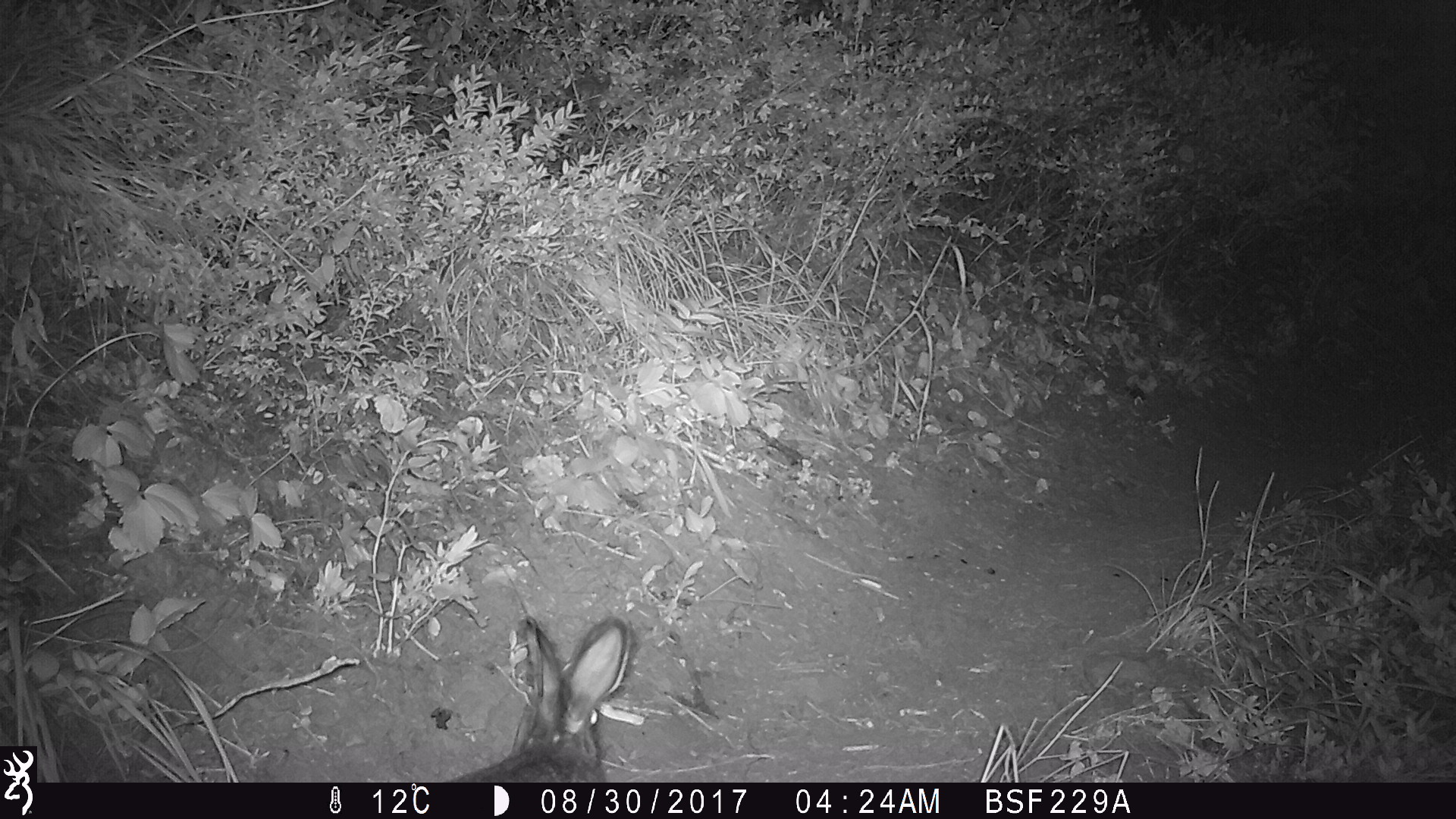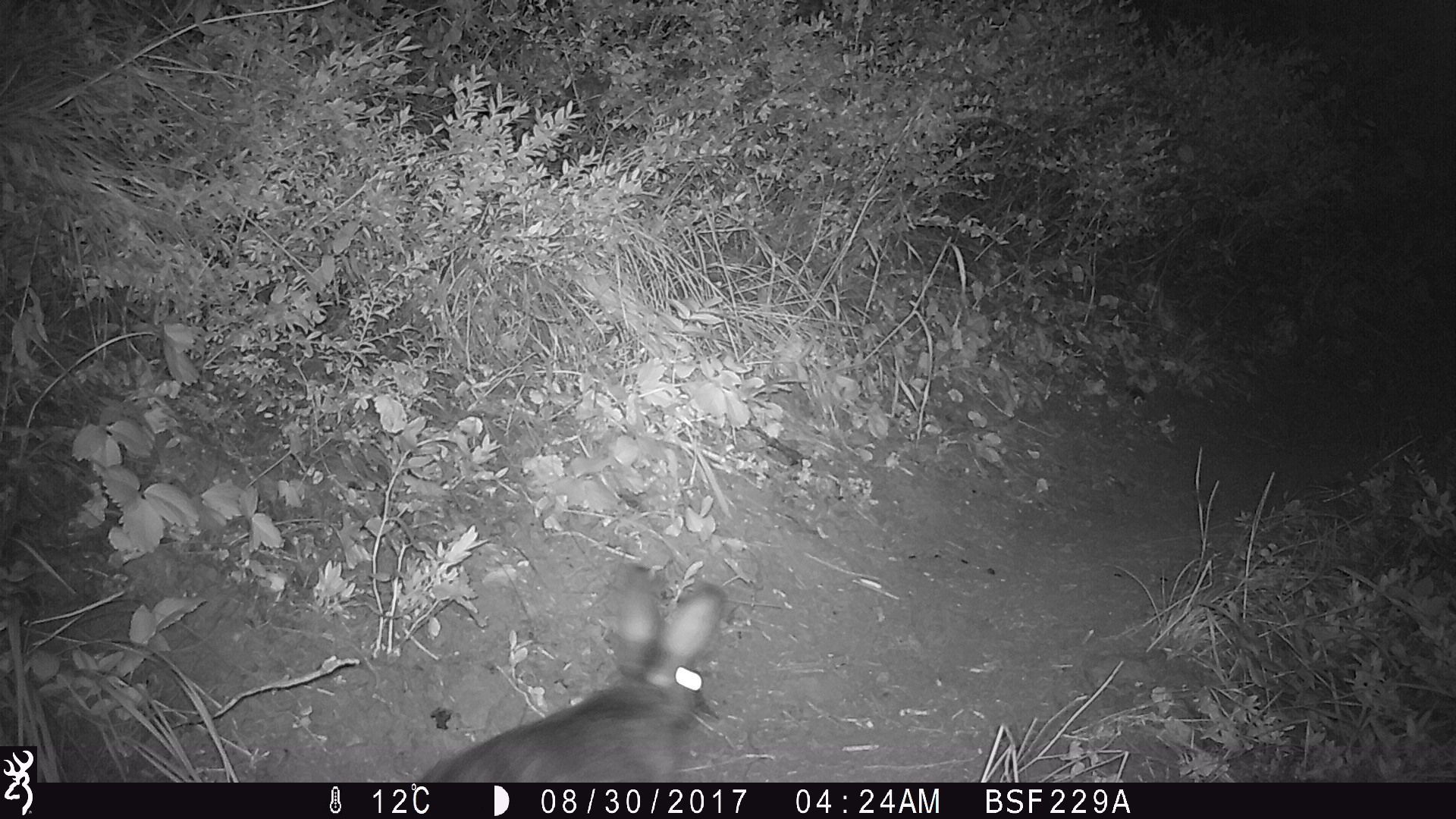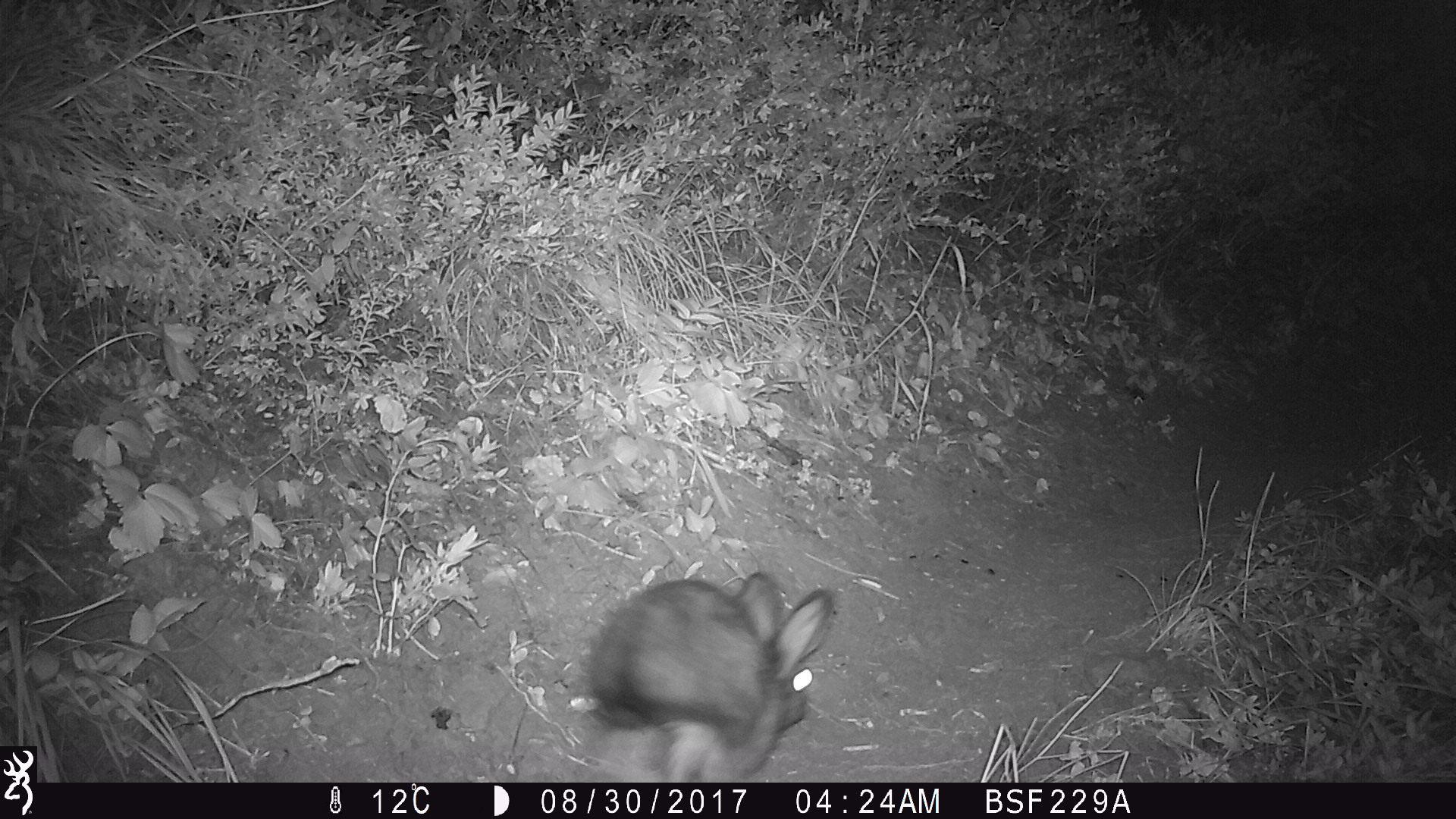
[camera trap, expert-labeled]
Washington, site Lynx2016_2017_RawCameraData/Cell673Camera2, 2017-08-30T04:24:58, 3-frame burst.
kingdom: Animalia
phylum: Chordata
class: Mammalia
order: Lagomorpha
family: Leporidae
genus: Lepus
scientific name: Lepus americanus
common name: snowshoe hare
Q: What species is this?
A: Lepus americanus (snowshoe hare).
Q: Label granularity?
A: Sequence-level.